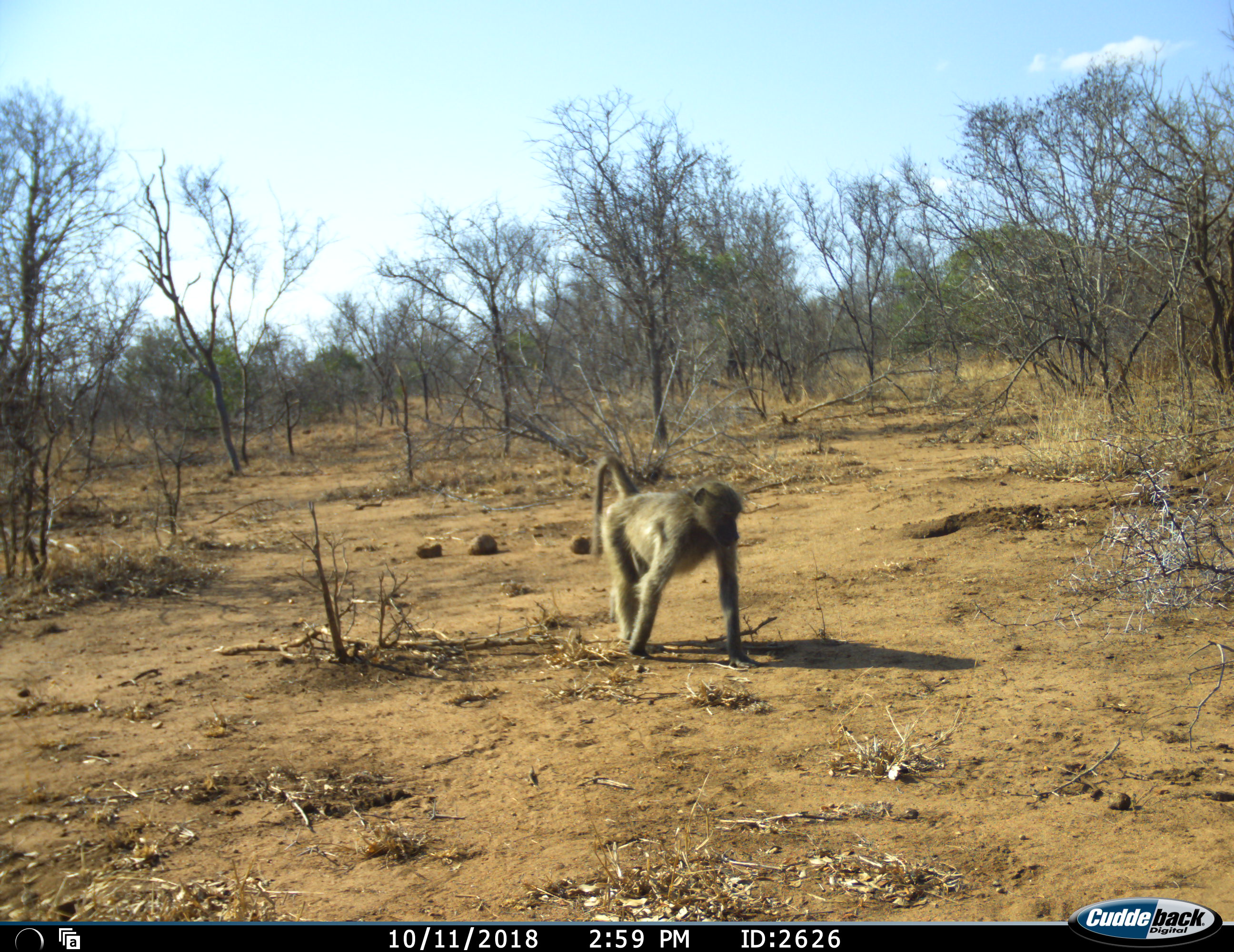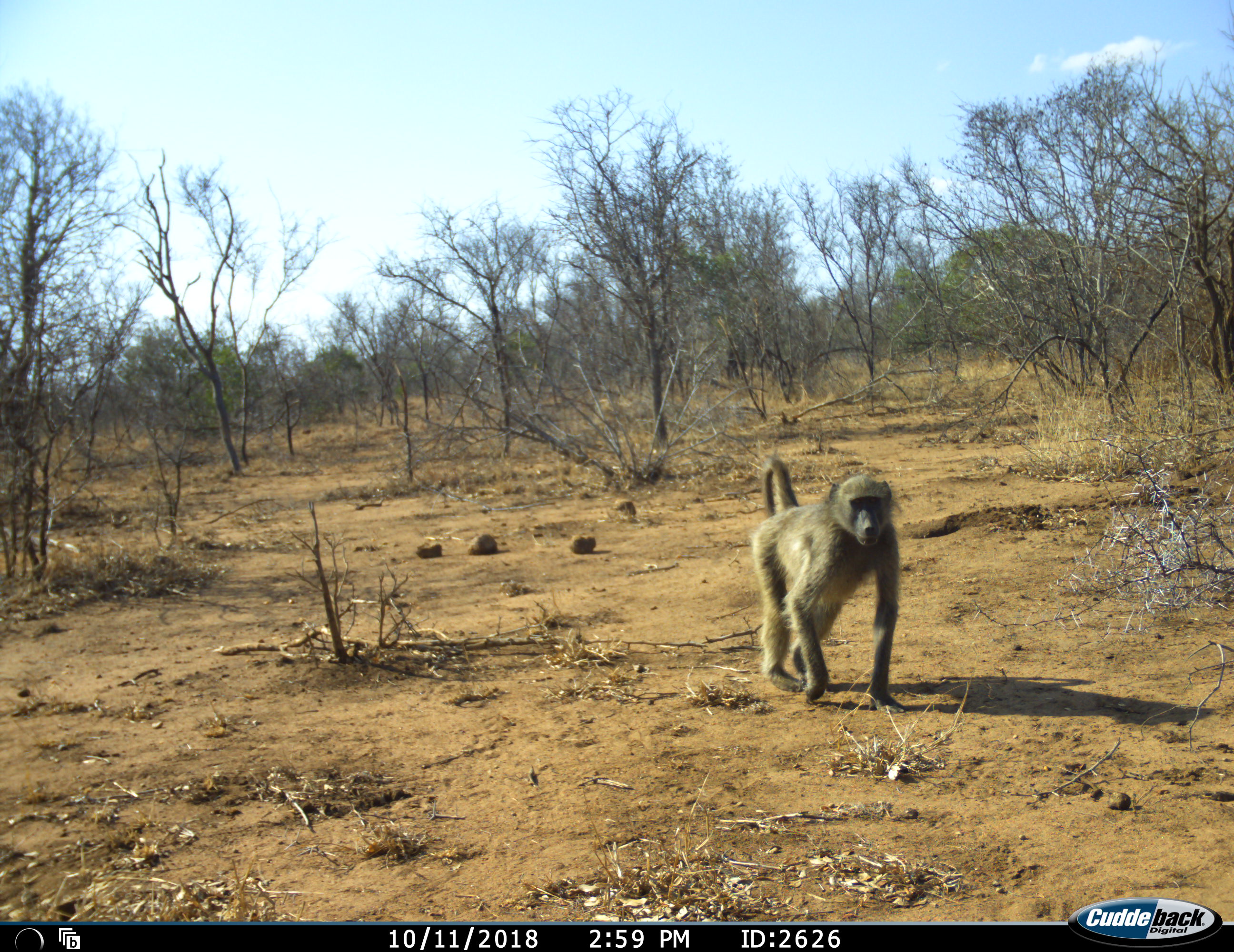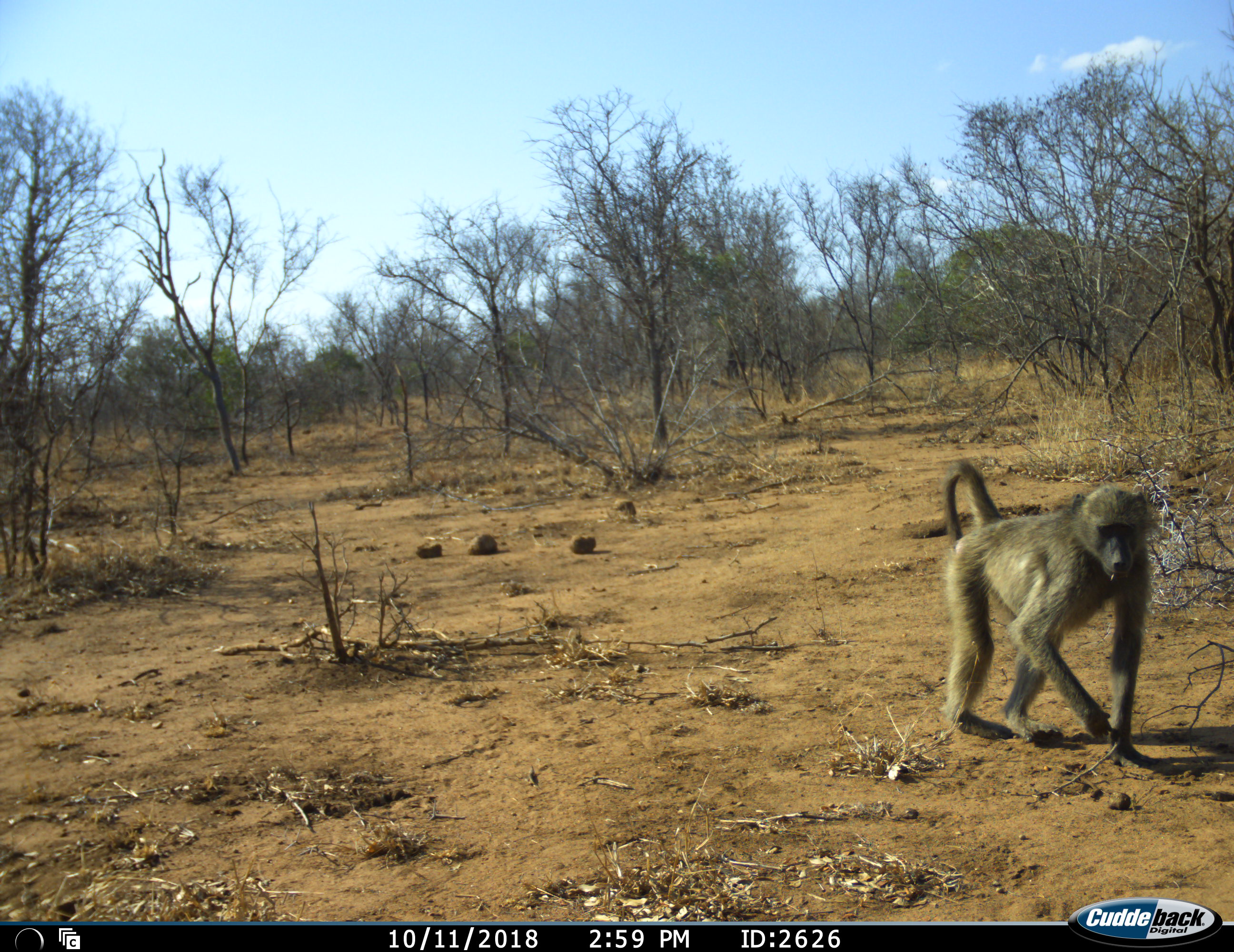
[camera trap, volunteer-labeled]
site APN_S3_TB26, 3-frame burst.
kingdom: Animalia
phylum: Chordata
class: Mammalia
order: Primates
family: Cercopithecidae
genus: Papio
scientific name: Papio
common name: baboon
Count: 1.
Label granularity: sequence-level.